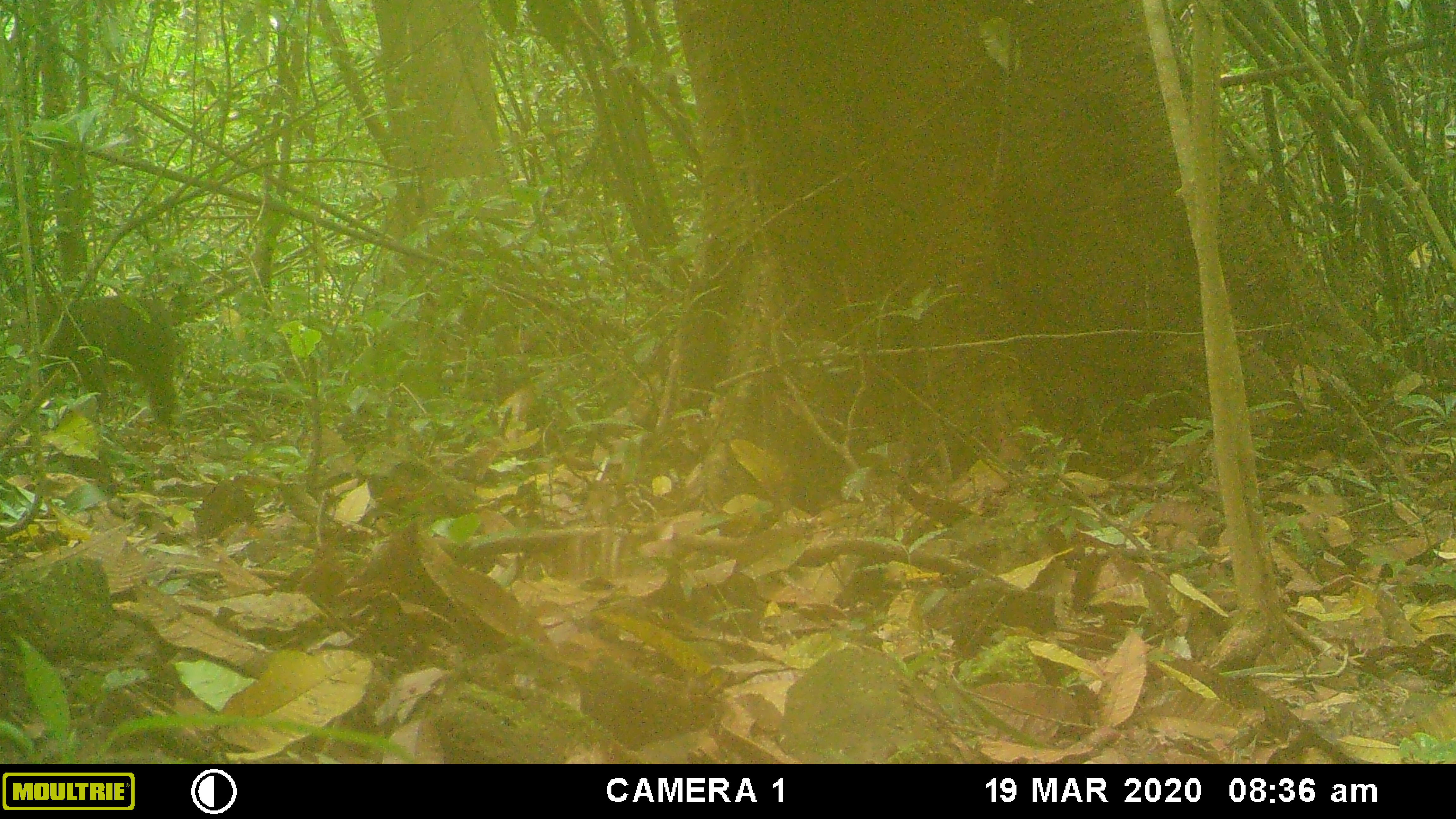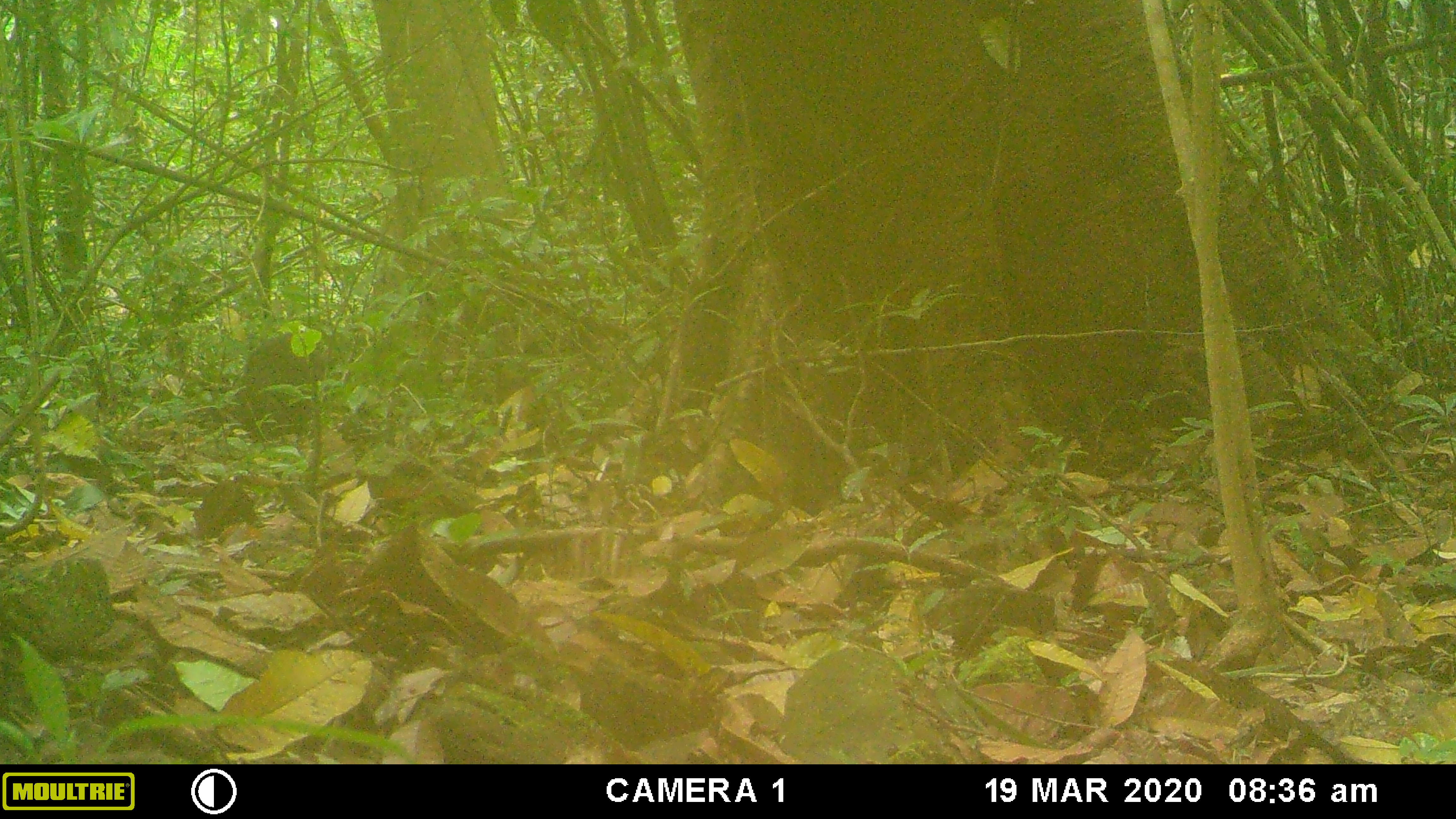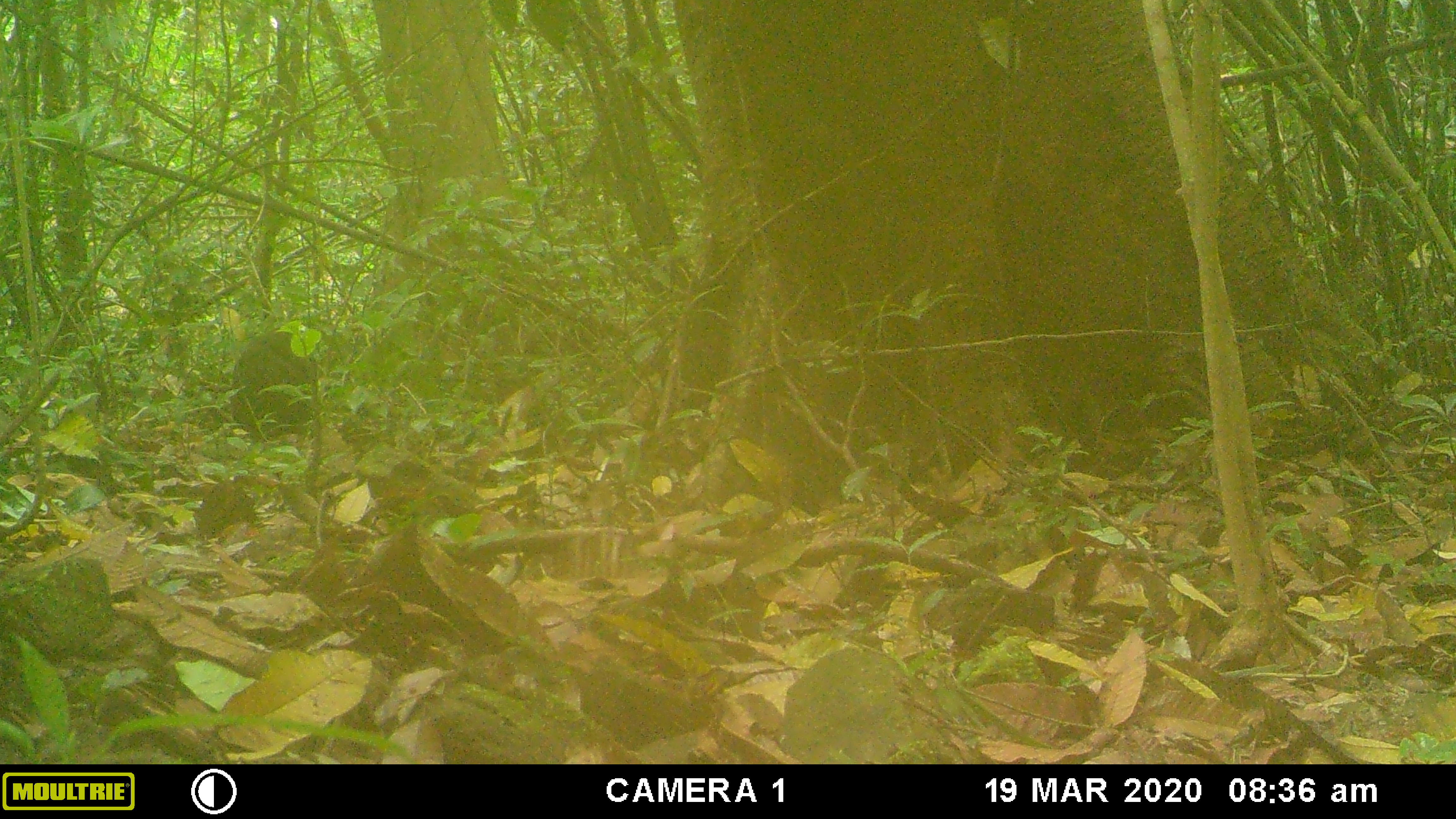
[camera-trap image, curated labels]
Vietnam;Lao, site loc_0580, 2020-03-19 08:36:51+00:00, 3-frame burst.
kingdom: Animalia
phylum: Chordata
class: Mammalia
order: Primates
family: Cercopithecidae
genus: Macaca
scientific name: Macaca arctoides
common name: stump-tailed macaque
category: stump tailed macaque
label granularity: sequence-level